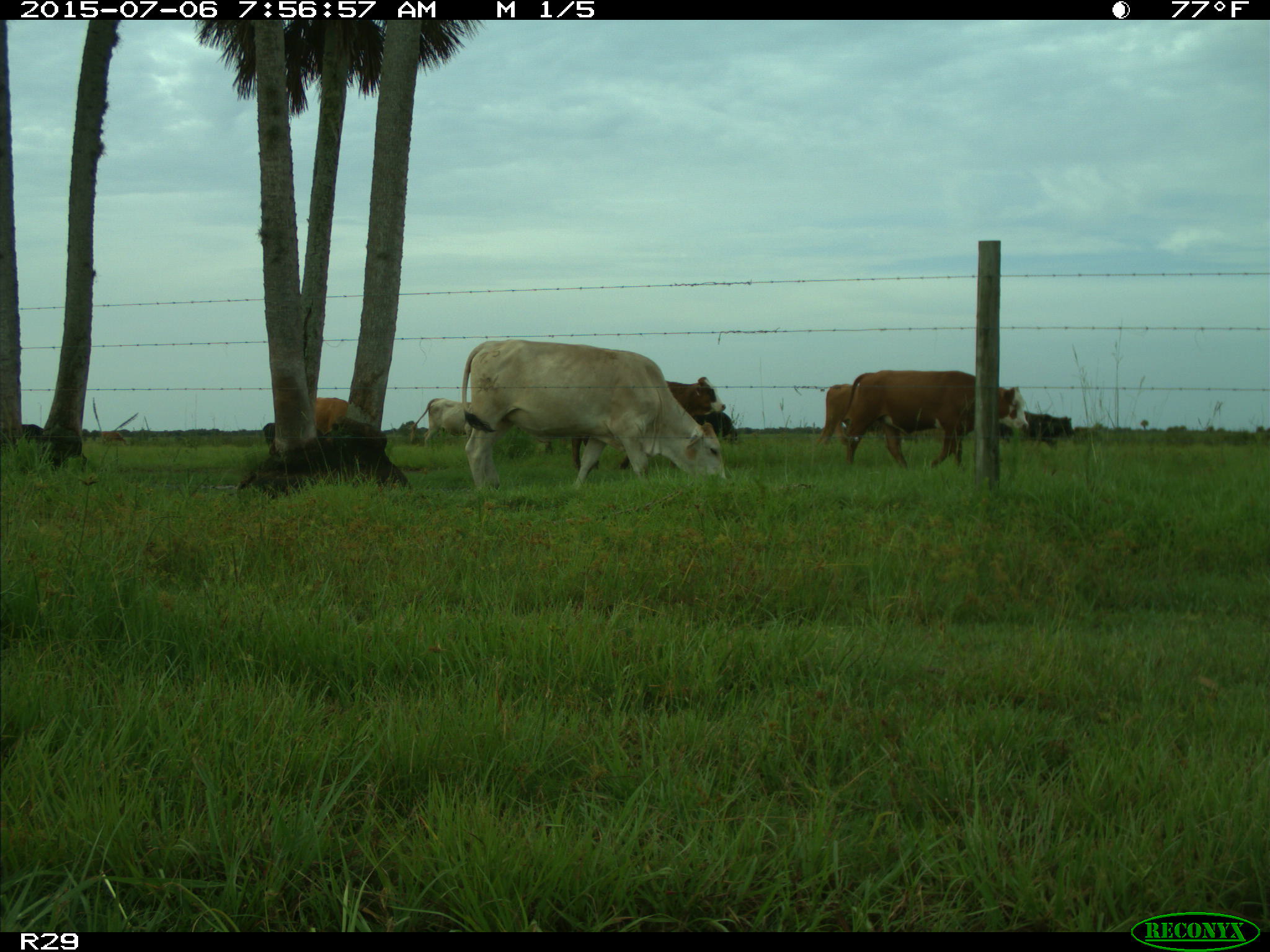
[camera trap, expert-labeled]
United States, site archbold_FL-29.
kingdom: Animalia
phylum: Chordata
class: Mammalia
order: Artiodactyla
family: Bovidae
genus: Bos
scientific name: Bos taurus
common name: domestic cow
Bos taurus (domestic cow).